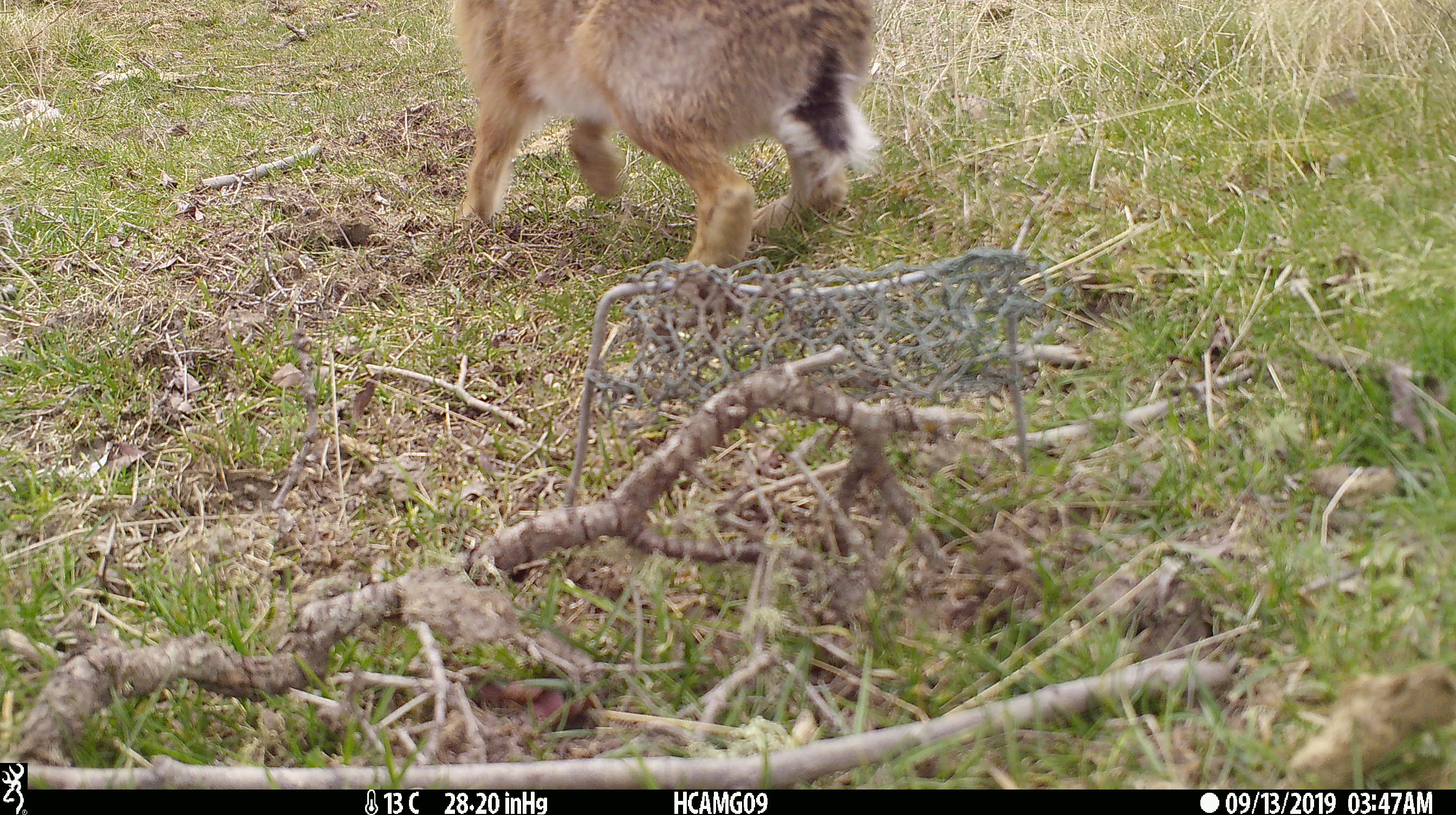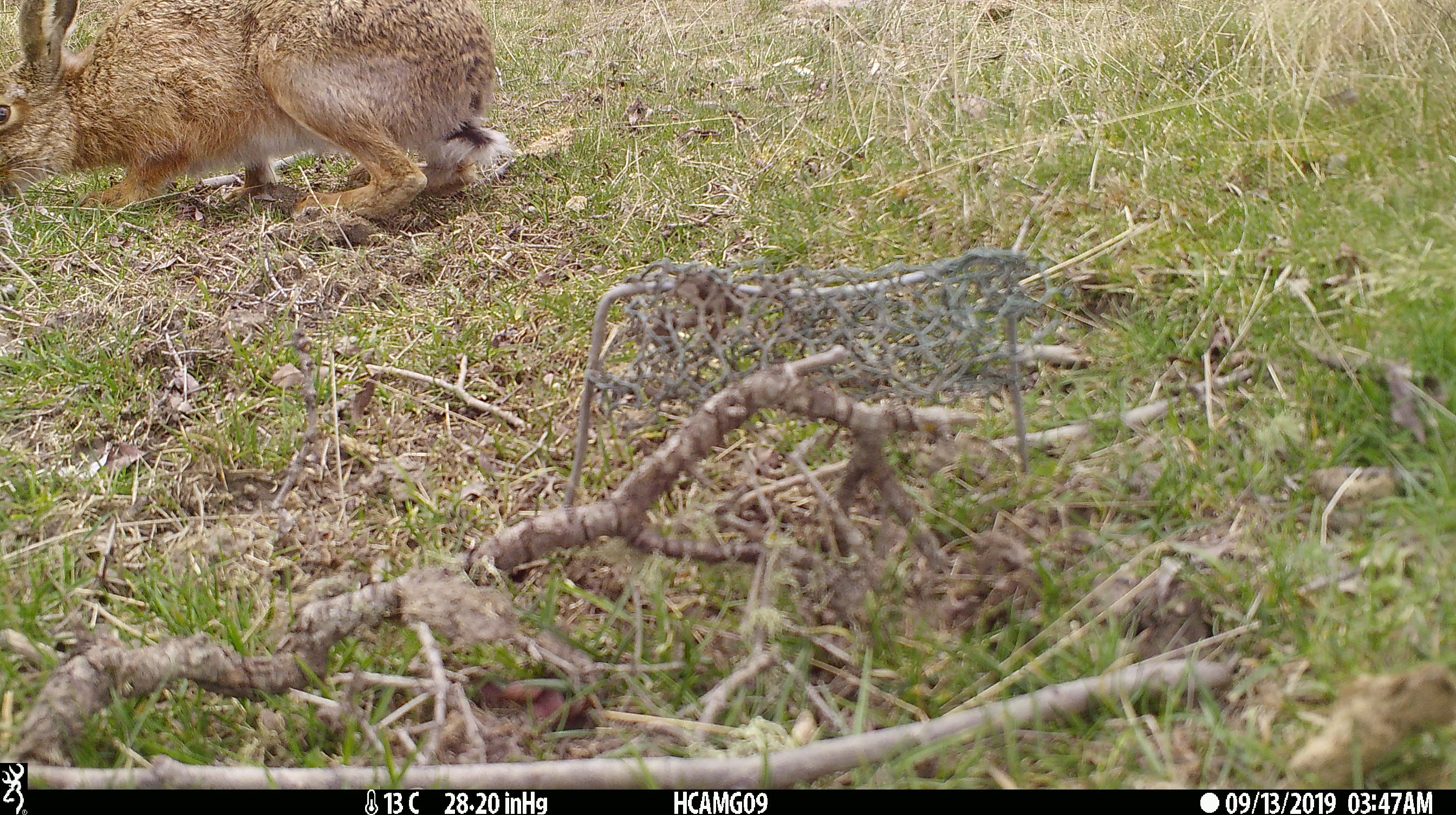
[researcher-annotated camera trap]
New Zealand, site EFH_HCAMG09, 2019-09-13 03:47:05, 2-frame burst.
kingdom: Animalia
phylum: Chordata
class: Mammalia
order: Lagomorpha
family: Leporidae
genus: Lepus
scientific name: Lepus europaeus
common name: brown hare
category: hare